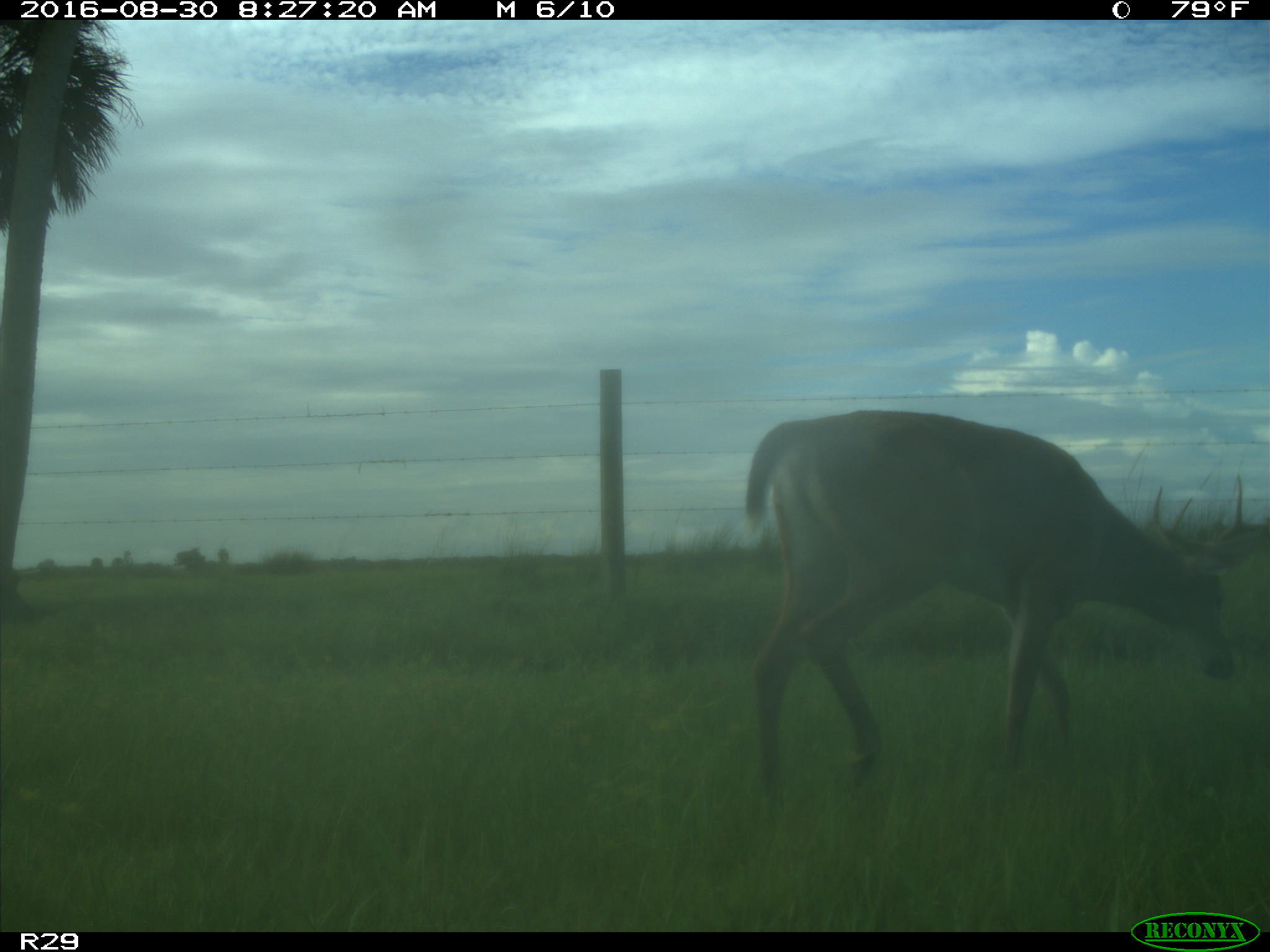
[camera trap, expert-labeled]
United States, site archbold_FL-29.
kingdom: Animalia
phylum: Chordata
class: Mammalia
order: Artiodactyla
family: Cervidae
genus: Odocoileus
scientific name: Odocoileus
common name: deer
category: unidentified deer